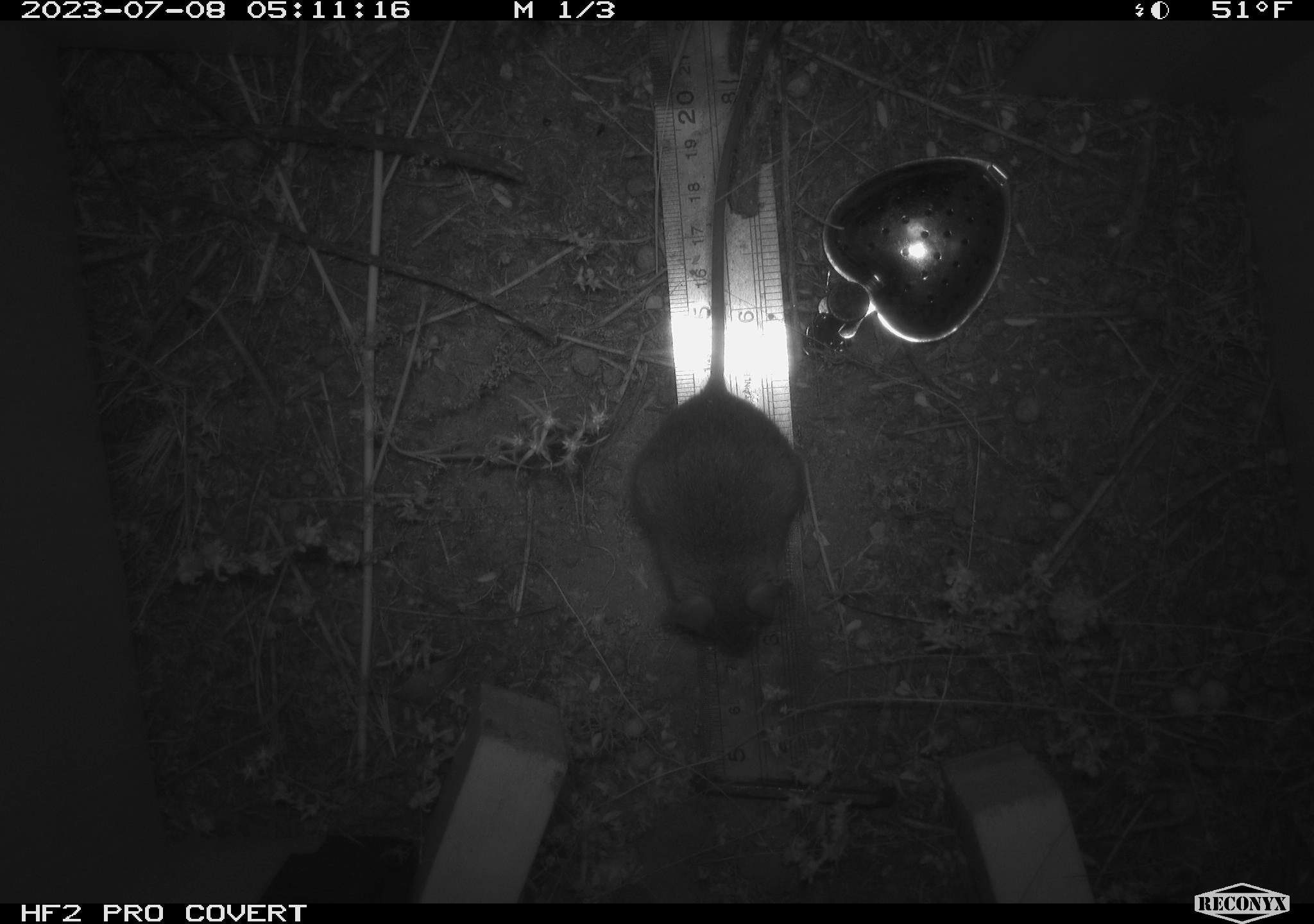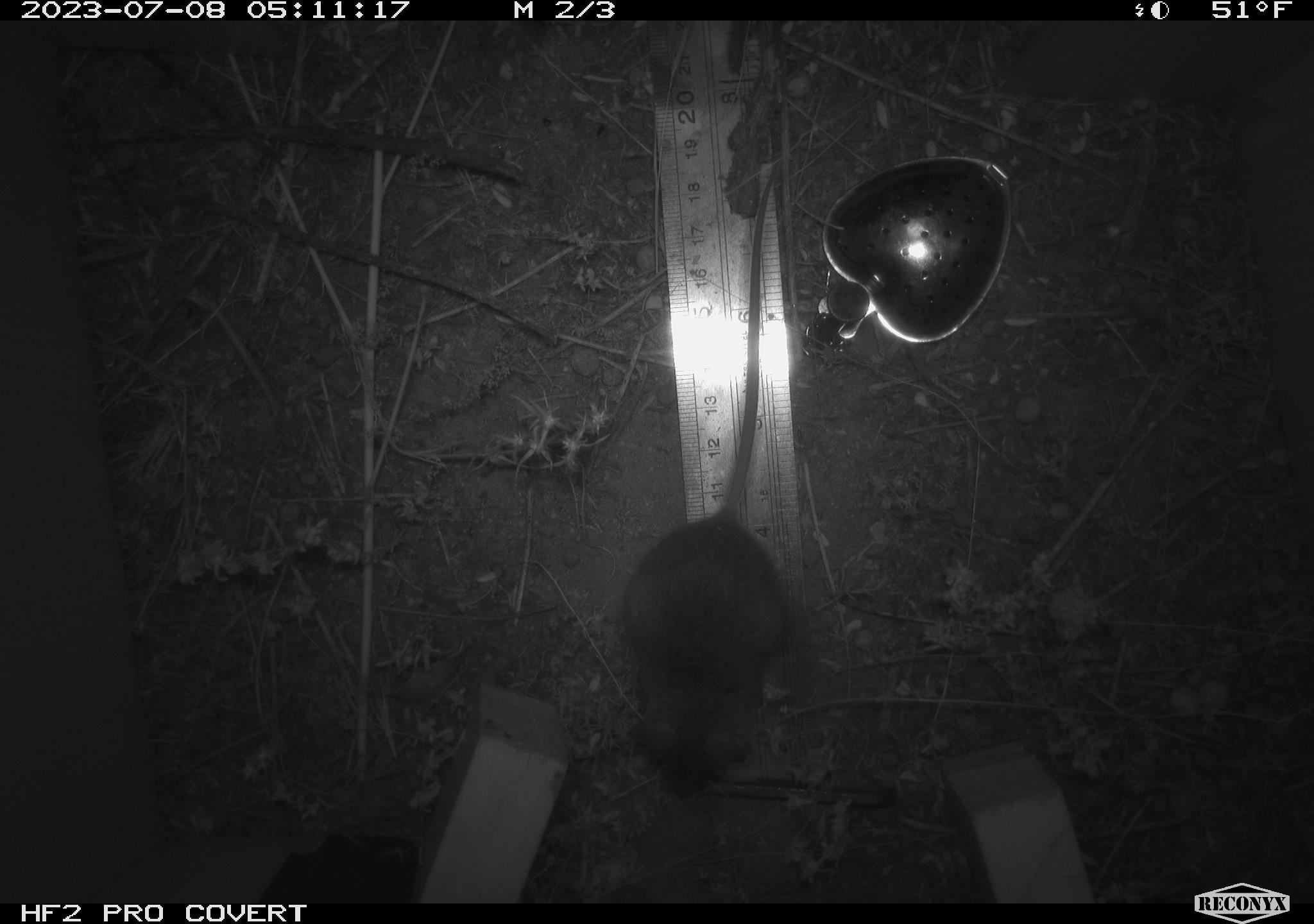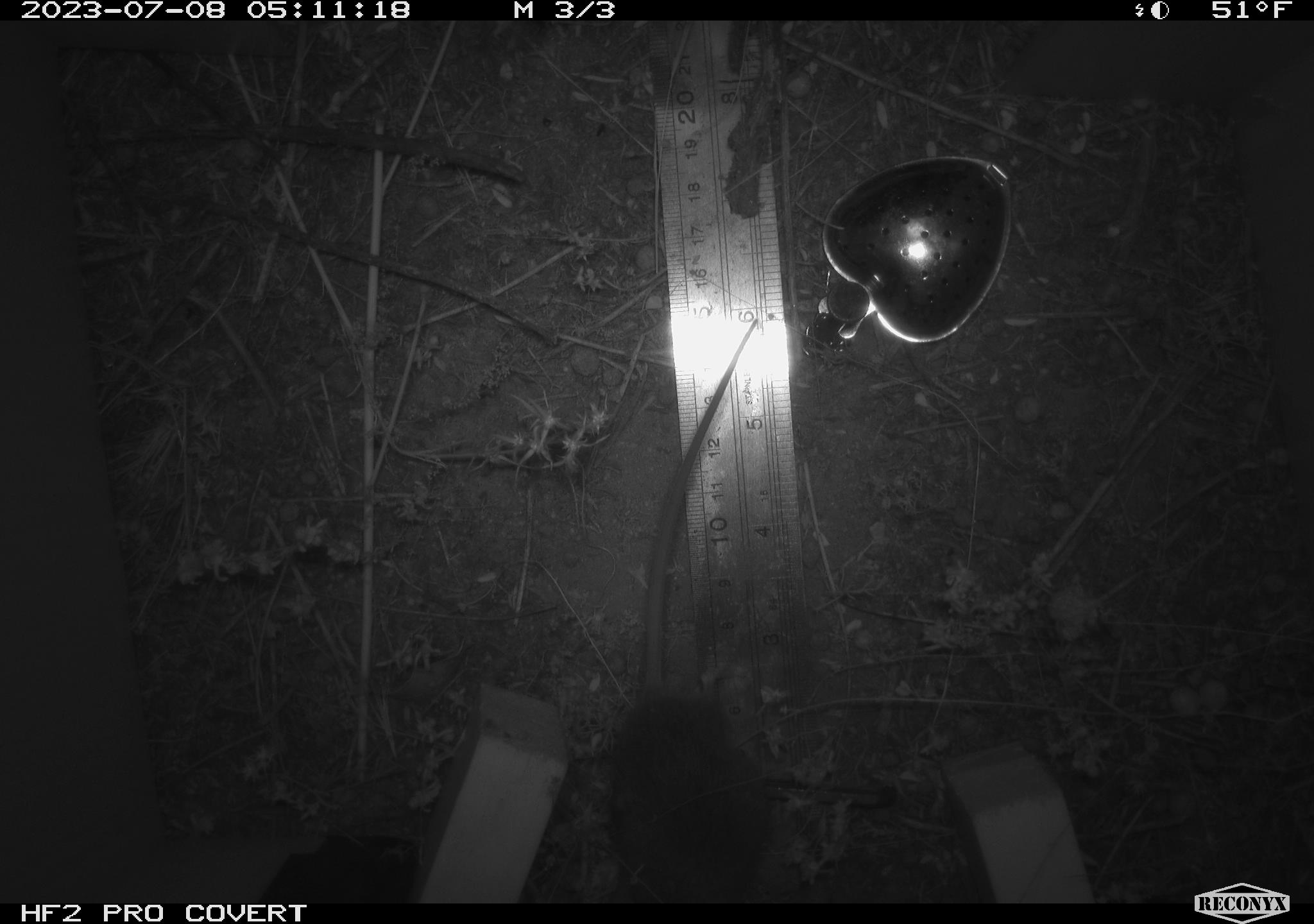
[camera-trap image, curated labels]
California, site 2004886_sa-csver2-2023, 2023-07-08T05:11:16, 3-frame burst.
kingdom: Animalia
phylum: Chordata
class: Mammalia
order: Rodentia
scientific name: Rodentia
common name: mouse species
Mouse species (Rodentia).